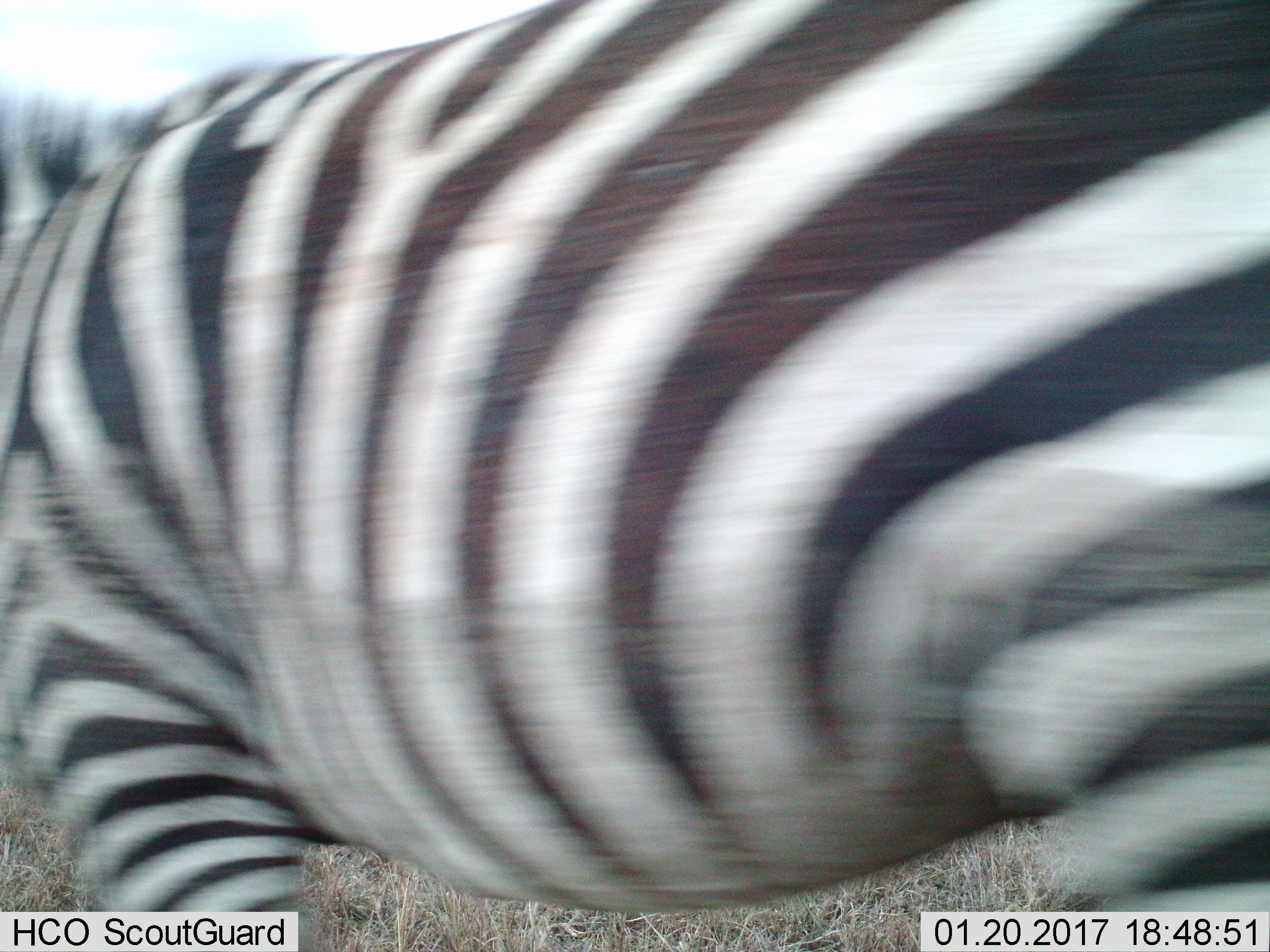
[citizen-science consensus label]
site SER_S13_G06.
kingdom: Animalia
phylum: Chordata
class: Mammalia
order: Perissodactyla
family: Equidae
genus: Equus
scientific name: Equus quagga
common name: plains zebra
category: zebraplains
Zebraplains (plains zebra) (Equus quagga), count 1. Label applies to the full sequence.